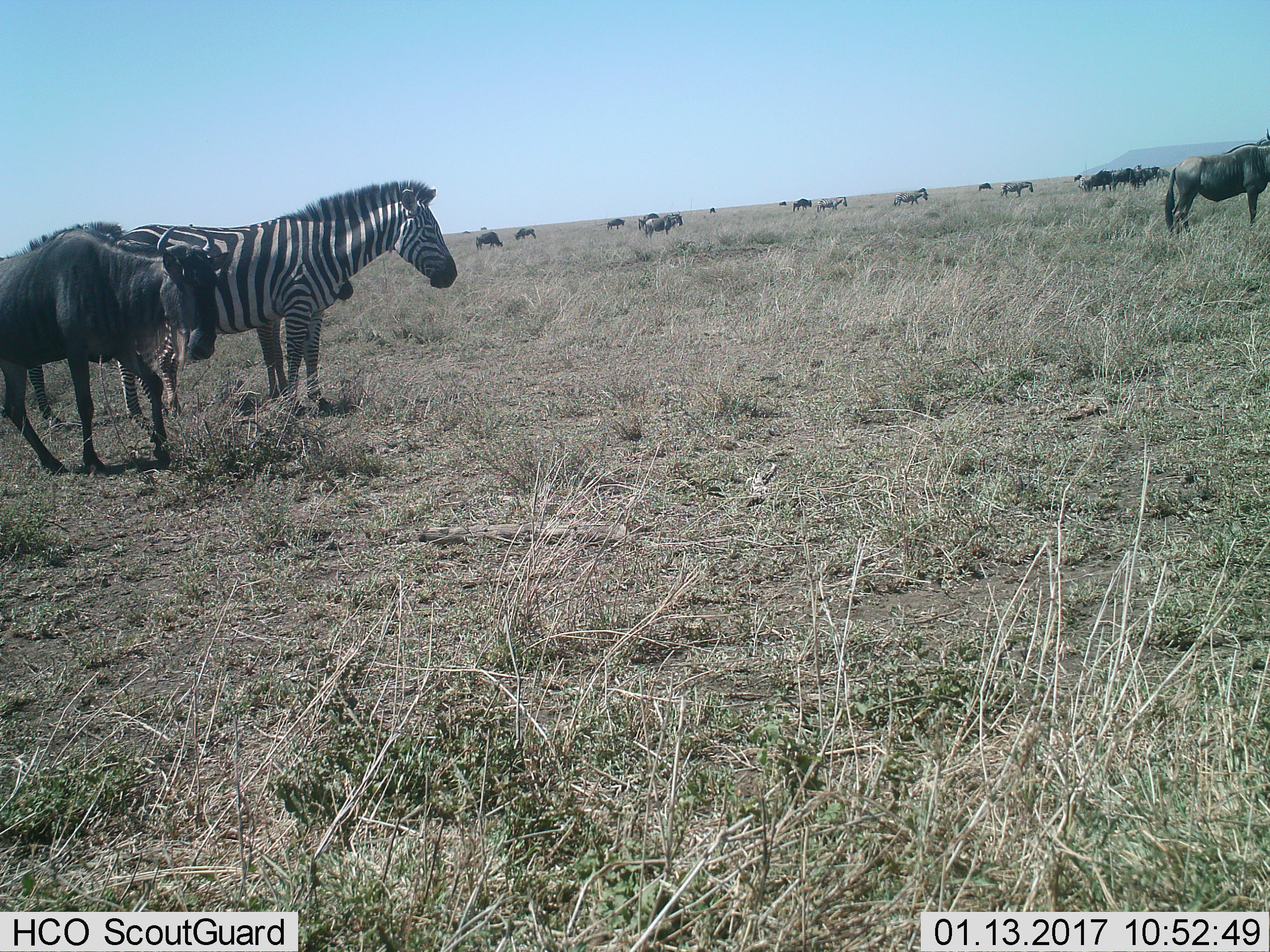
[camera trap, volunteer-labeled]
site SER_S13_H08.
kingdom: Animalia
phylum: Chordata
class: Mammalia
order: Artiodactyla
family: Bovidae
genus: Connochaetes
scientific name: Connochaetes taurinus taurinus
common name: blue wildebeest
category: wildebeestblue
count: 11-50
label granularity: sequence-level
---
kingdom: Animalia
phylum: Chordata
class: Mammalia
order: Perissodactyla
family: Equidae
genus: Equus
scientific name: Equus quagga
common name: plains zebra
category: zebraplains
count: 5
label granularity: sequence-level